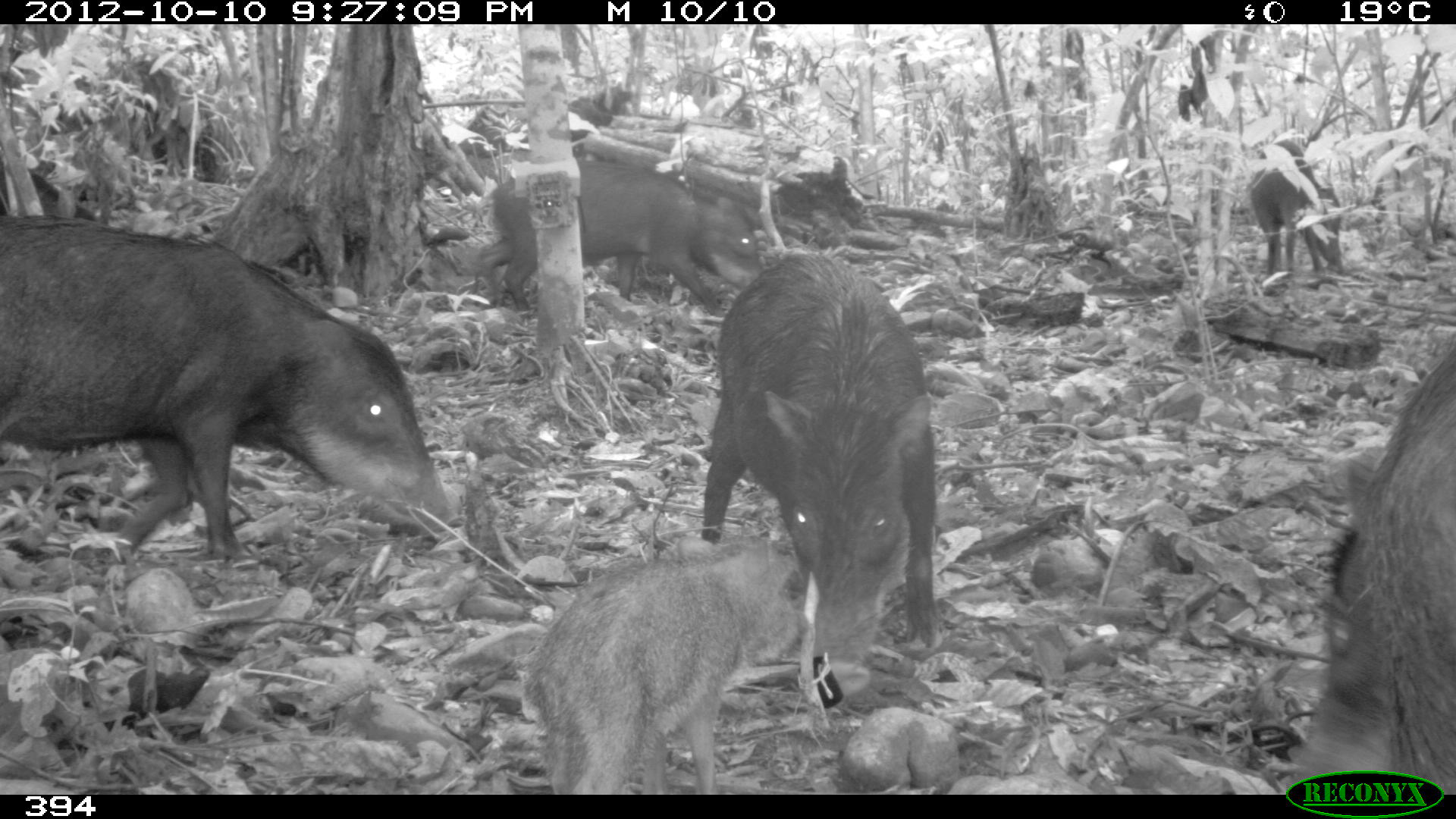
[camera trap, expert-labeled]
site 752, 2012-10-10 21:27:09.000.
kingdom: Animalia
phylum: Chordata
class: Mammalia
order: Artiodactyla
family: Tayassuidae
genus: Tayassu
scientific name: Tayassu pecari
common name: white-lipped peccary